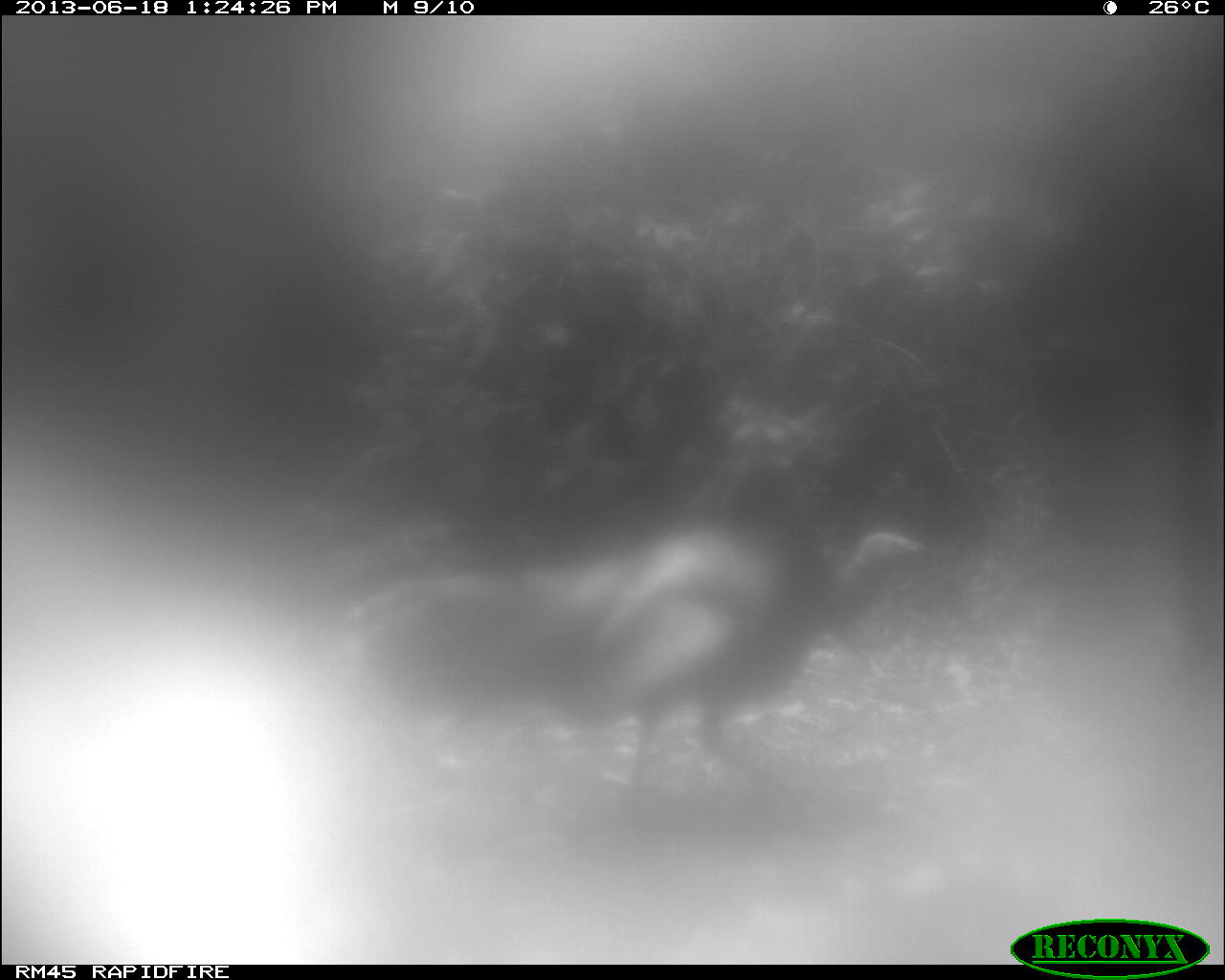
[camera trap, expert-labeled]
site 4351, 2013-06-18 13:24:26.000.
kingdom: Animalia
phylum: Chordata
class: Aves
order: Galliformes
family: Phasianidae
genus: Meleagris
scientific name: Meleagris ocellata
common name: ocellated turkey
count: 1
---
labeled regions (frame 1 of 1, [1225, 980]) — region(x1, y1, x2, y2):
meleagris ocellata: region(345, 512, 935, 835)